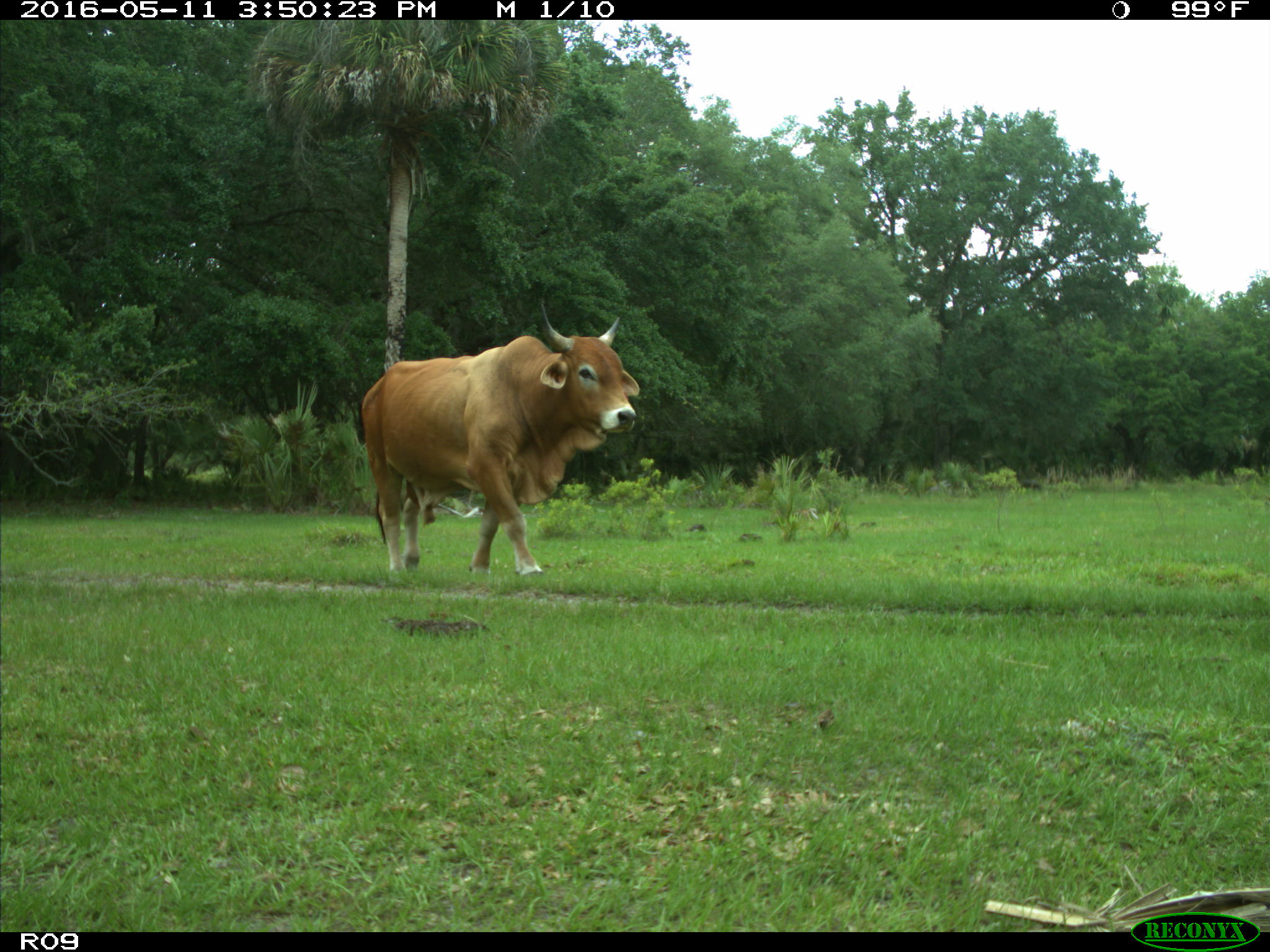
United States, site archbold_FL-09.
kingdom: Animalia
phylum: Chordata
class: Mammalia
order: Artiodactyla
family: Bovidae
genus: Bos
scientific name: Bos taurus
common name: domestic cow